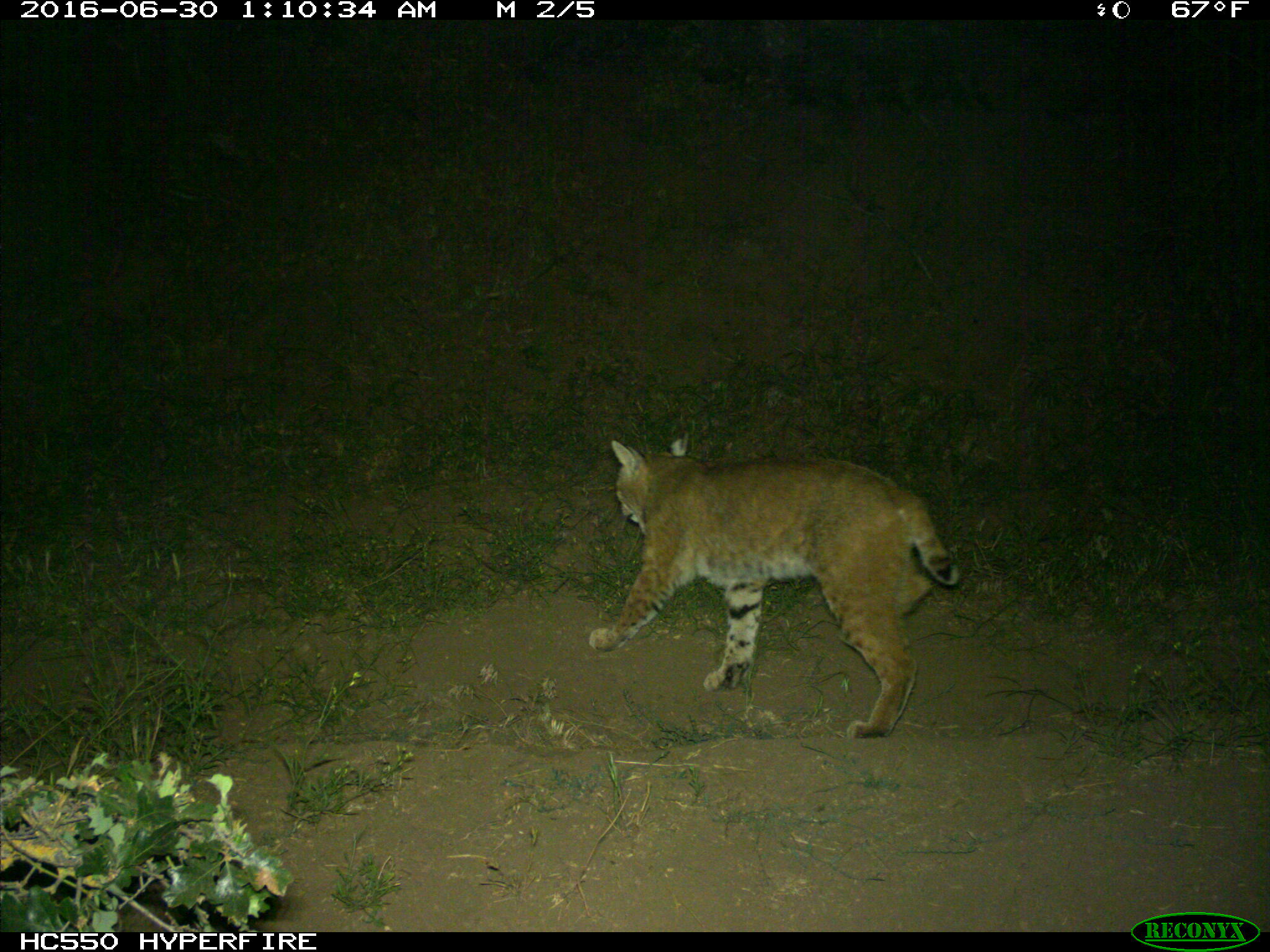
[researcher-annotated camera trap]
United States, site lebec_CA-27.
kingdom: Animalia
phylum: Chordata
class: Mammalia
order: Carnivora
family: Felidae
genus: Lynx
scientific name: Lynx rufus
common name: bobcat